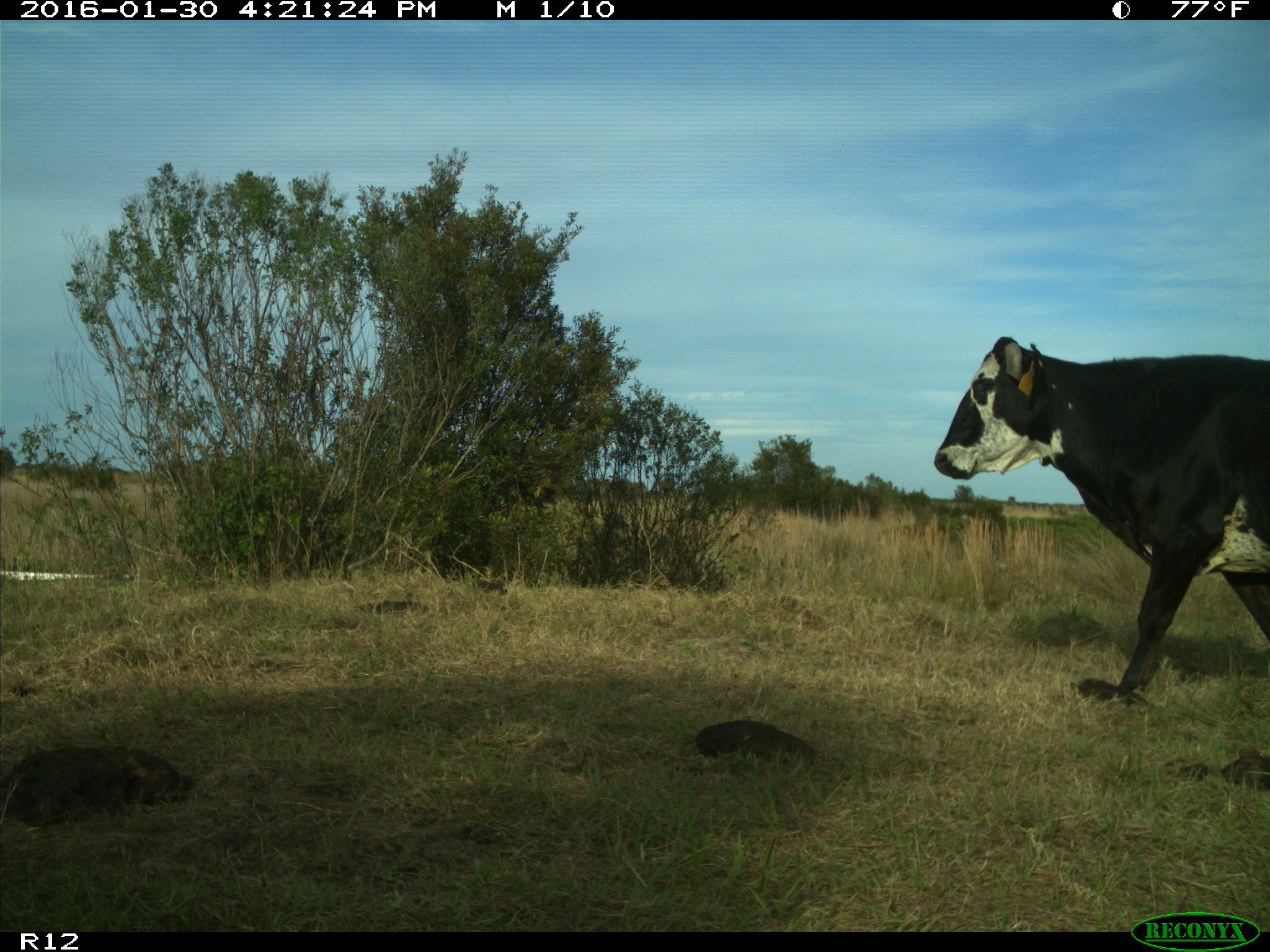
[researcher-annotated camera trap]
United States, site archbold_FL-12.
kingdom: Animalia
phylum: Chordata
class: Mammalia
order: Artiodactyla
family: Bovidae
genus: Bos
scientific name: Bos taurus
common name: domestic cow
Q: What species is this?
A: Bos taurus (domestic cow).